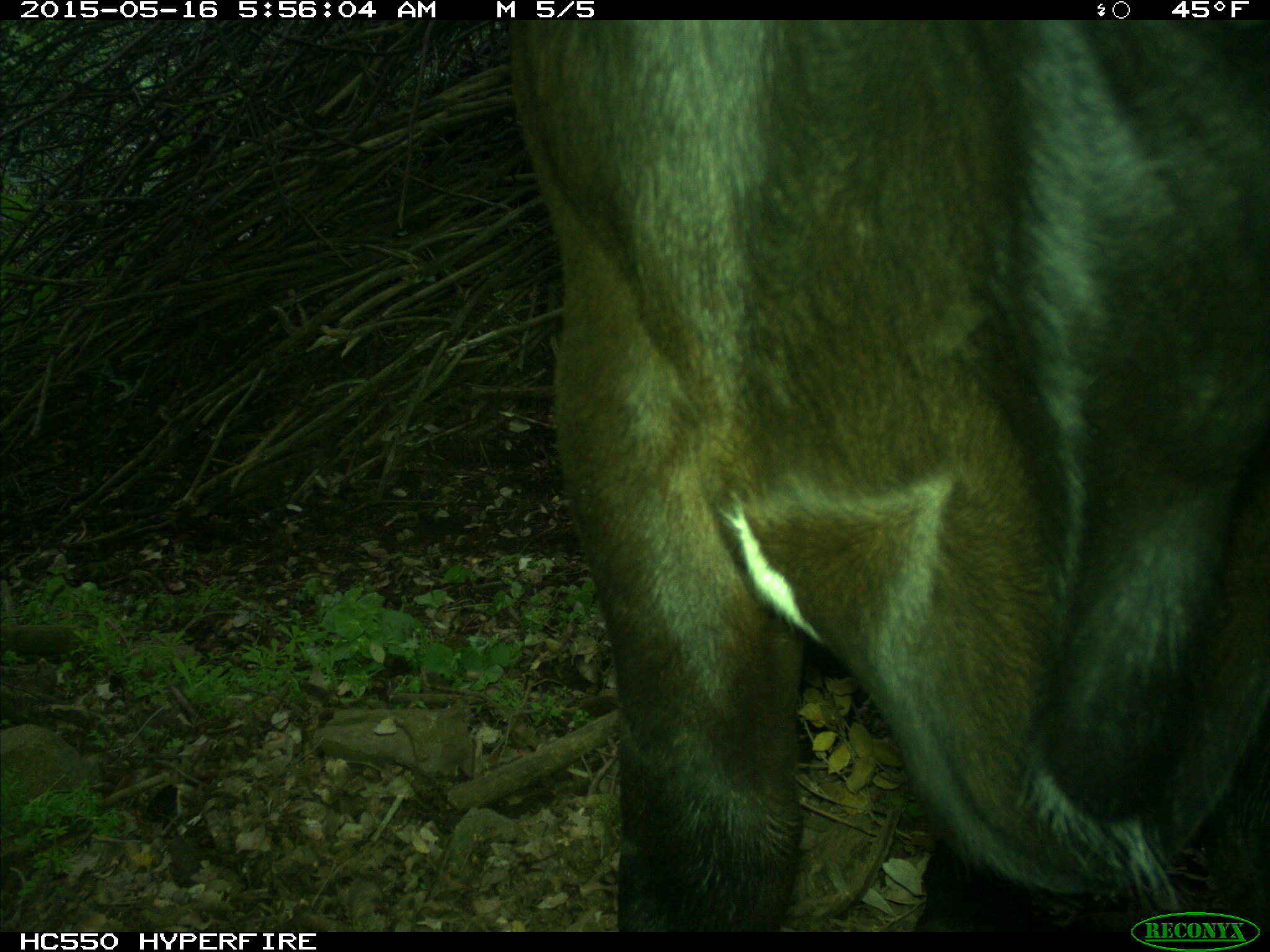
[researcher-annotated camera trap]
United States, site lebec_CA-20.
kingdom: Animalia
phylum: Chordata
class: Mammalia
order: Artiodactyla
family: Bovidae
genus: Bos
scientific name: Bos taurus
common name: domestic cow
Bos taurus (domestic cow).